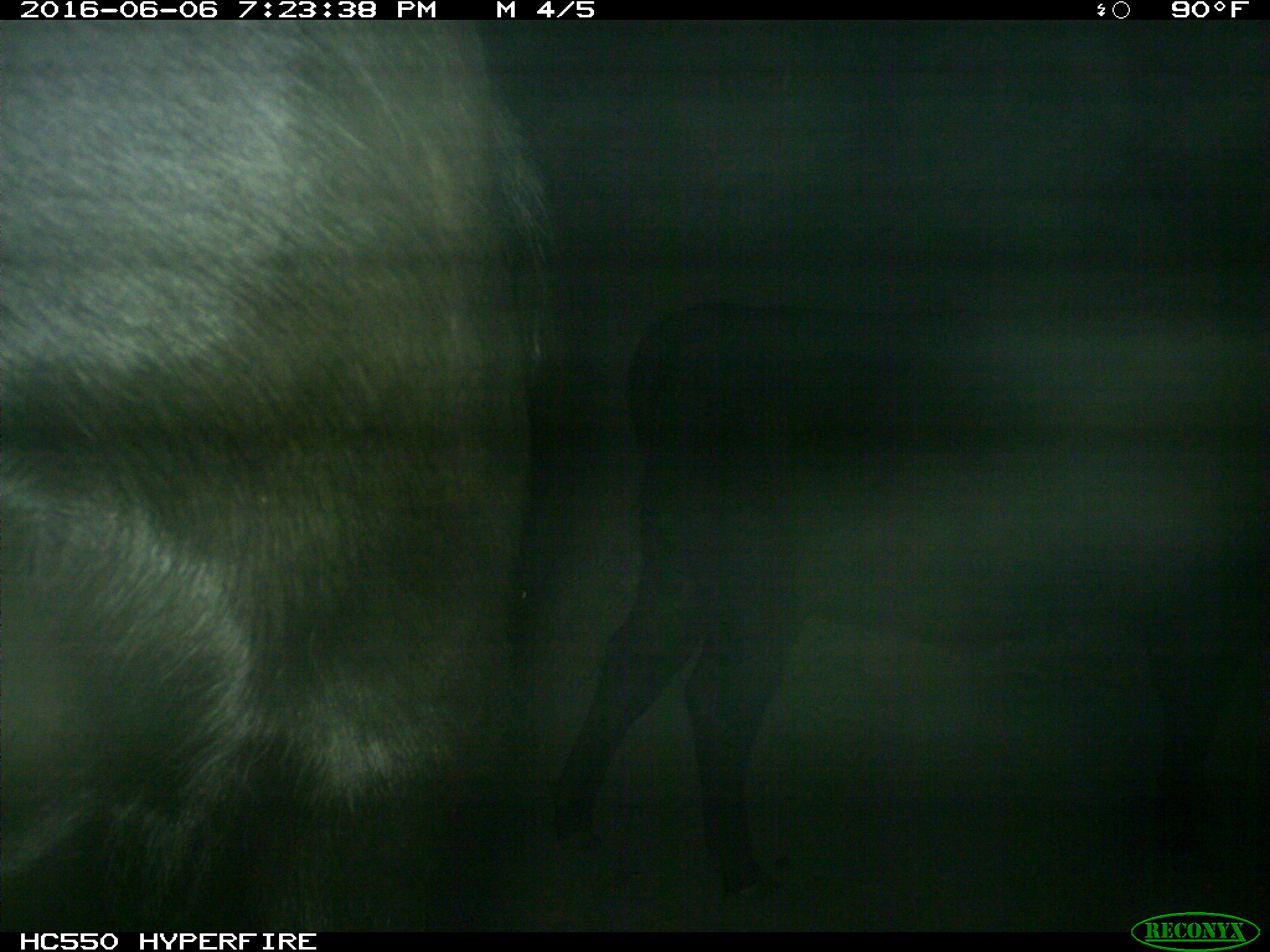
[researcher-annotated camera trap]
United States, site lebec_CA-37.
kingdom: Animalia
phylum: Chordata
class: Mammalia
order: Artiodactyla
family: Bovidae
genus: Bos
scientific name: Bos taurus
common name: domestic cow